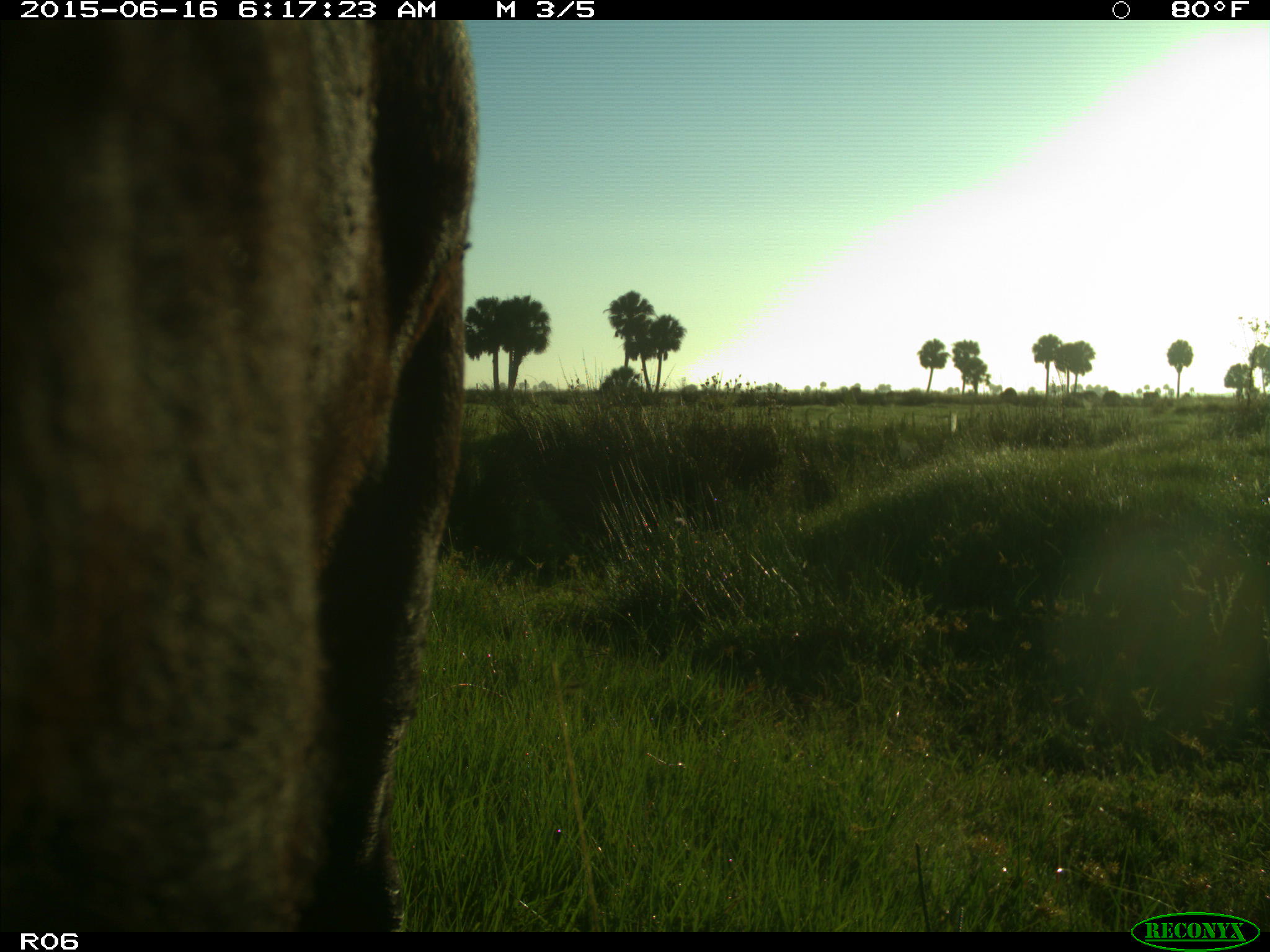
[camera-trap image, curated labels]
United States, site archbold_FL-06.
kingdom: Animalia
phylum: Chordata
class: Mammalia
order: Artiodactyla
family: Bovidae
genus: Bos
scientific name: Bos taurus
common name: domestic cow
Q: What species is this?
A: Bos taurus (domestic cow).